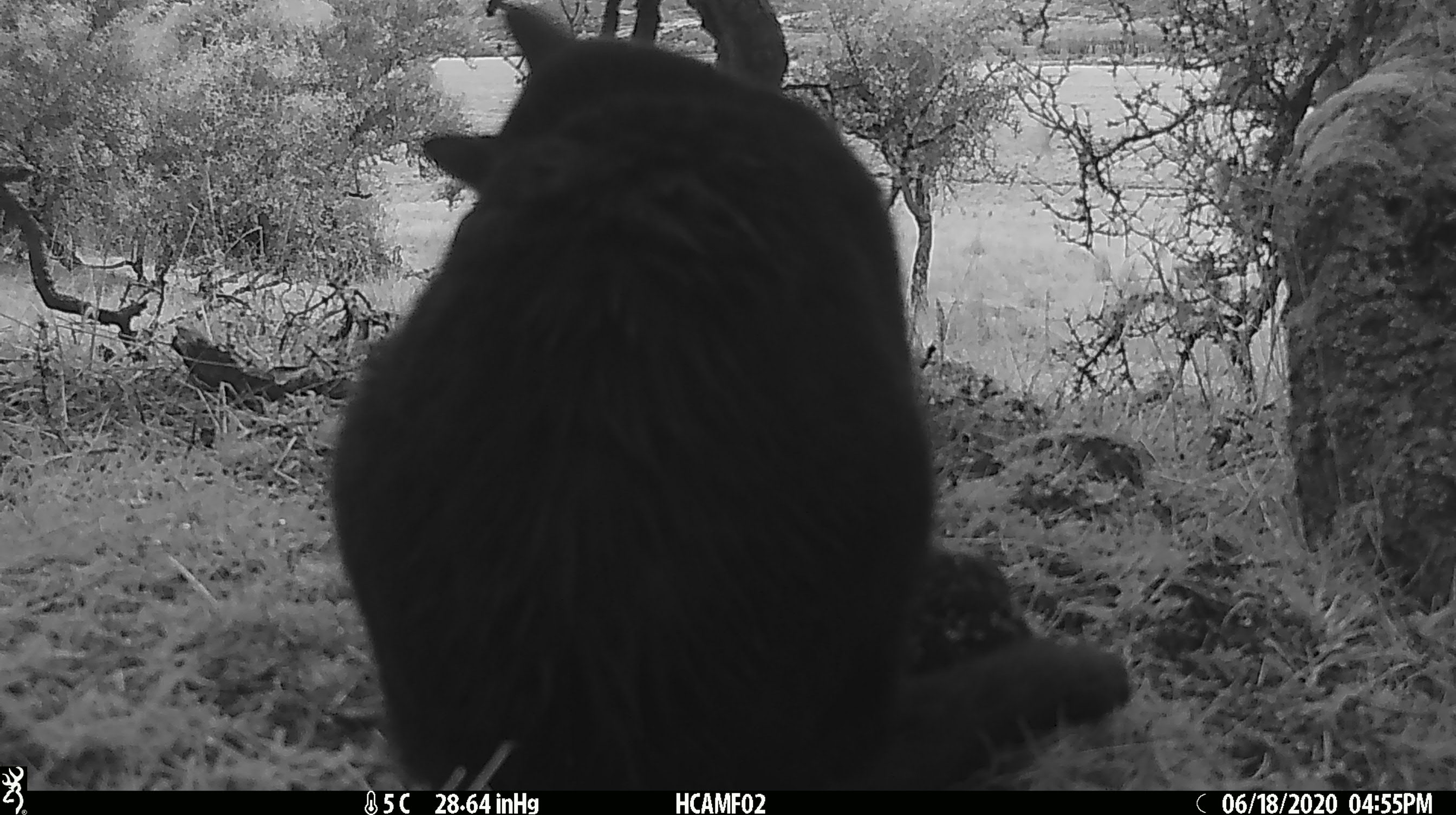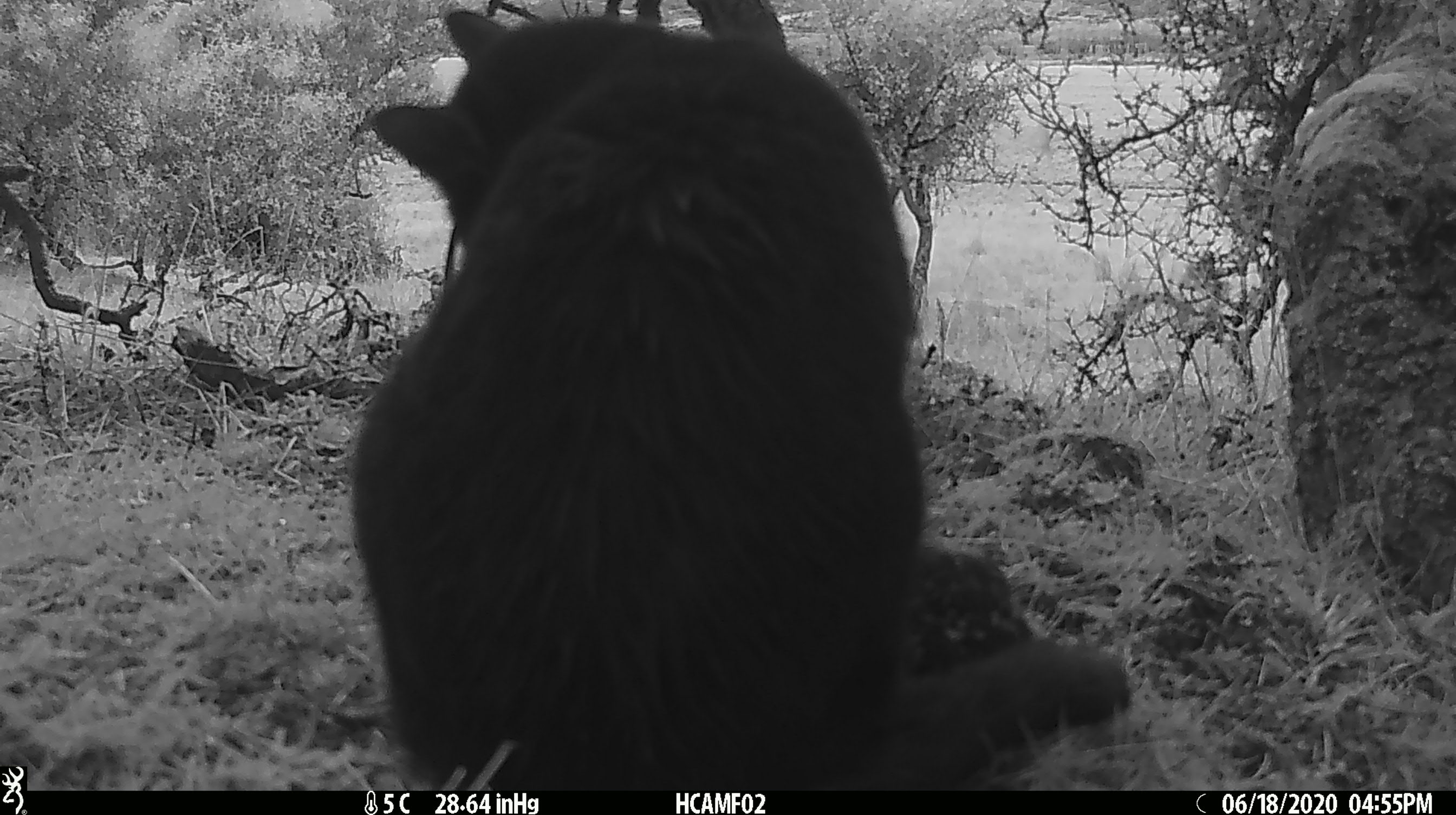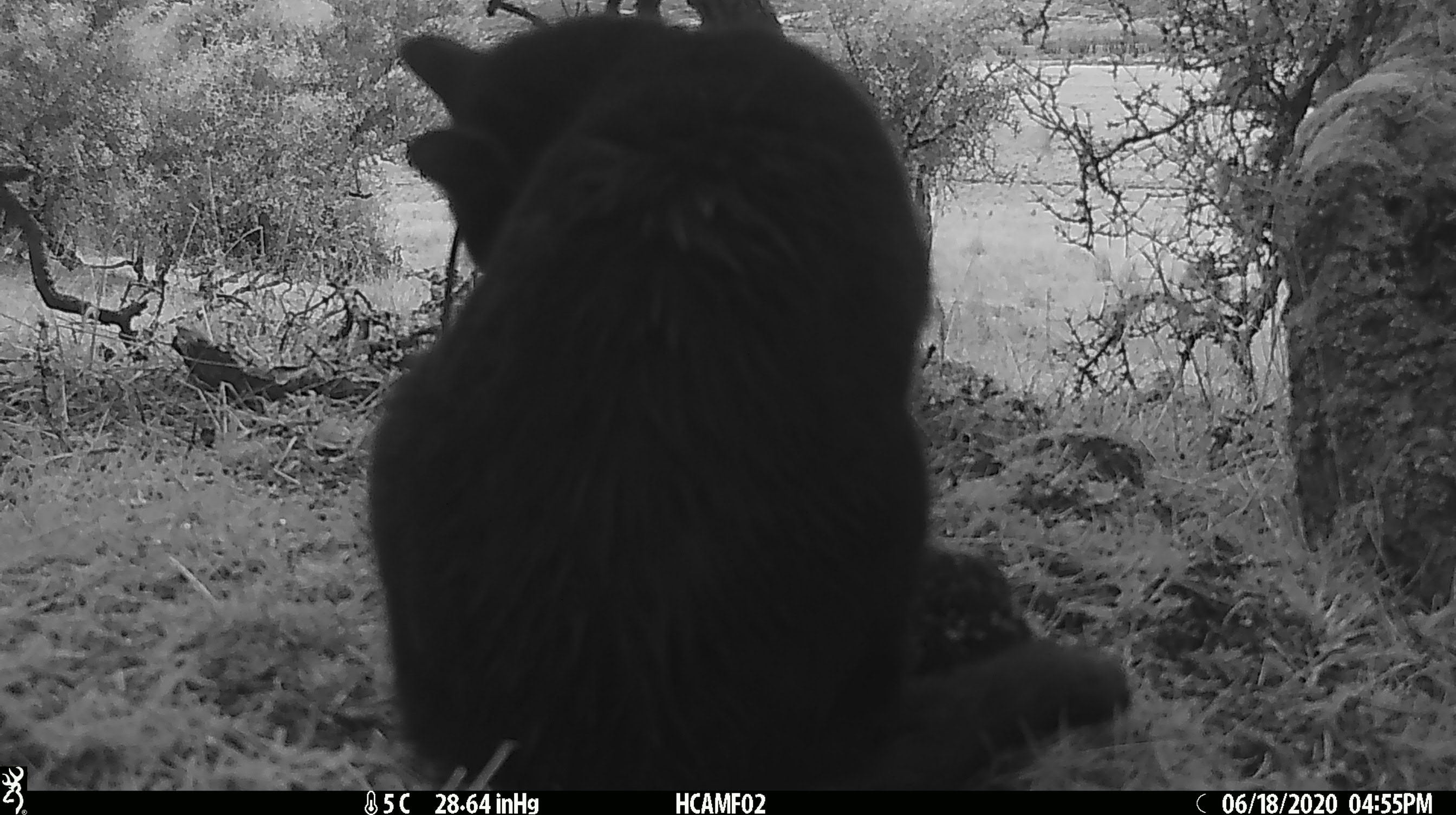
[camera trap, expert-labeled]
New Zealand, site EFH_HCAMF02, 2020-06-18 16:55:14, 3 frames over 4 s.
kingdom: Animalia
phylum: Chordata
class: Mammalia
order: Carnivora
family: Felidae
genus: Felis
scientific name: Felis catus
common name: domestic cat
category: cat